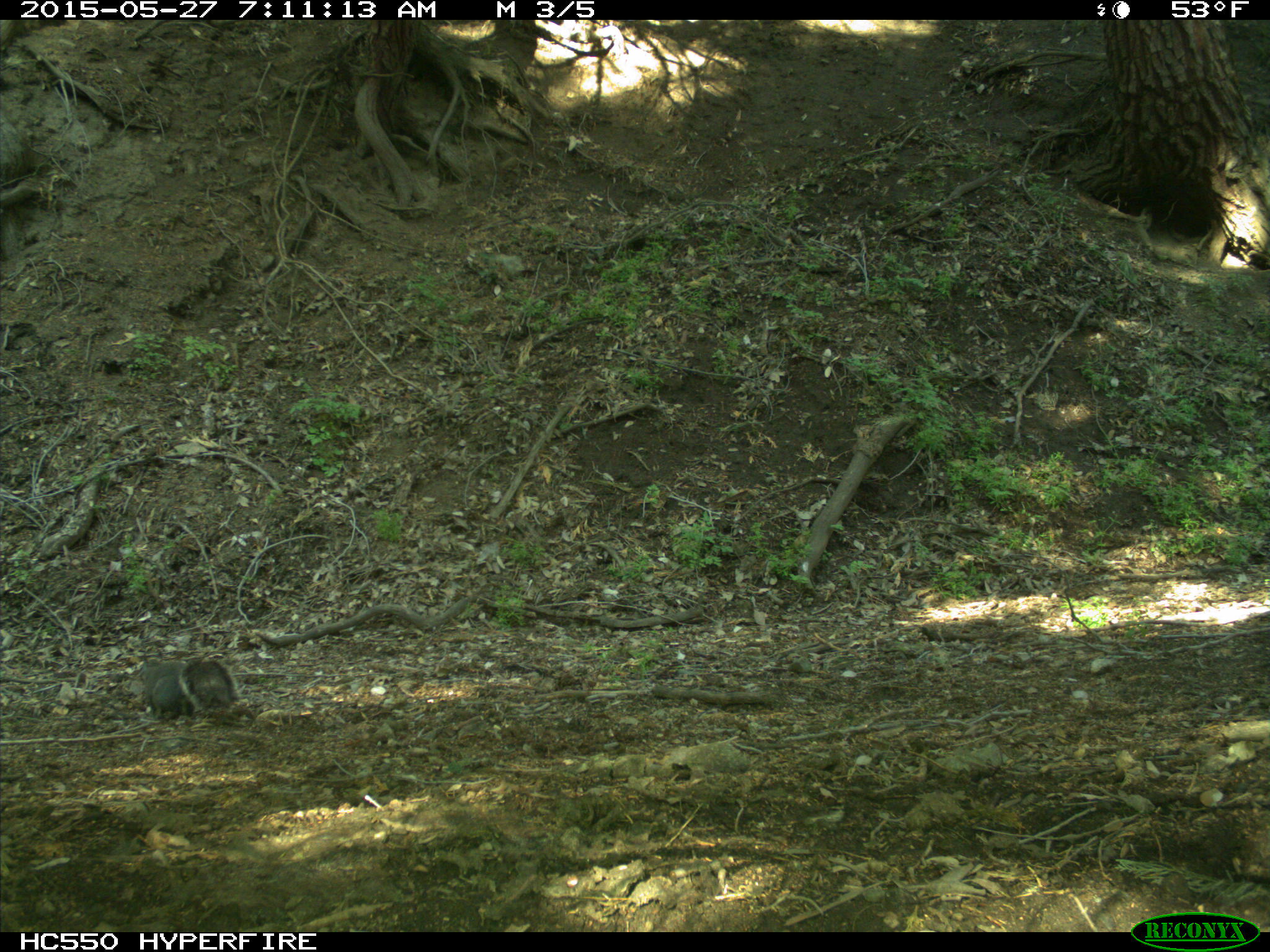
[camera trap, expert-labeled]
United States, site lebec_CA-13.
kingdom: Animalia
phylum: Chordata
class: Mammalia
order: Rodentia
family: Sciuridae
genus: Sciurus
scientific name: Sciurus carolinensis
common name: eastern gray squirrel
Sciurus carolinensis (eastern gray squirrel).